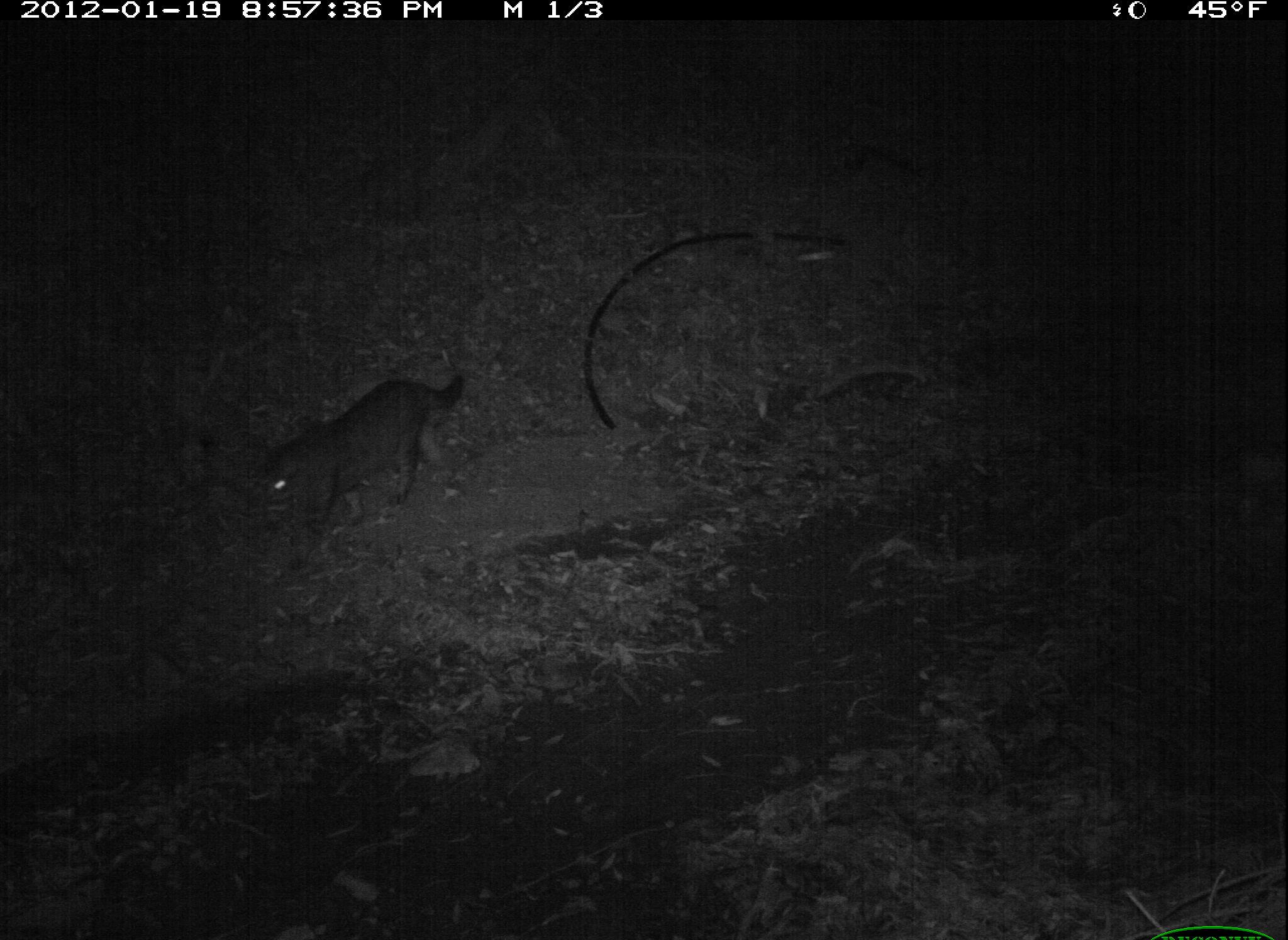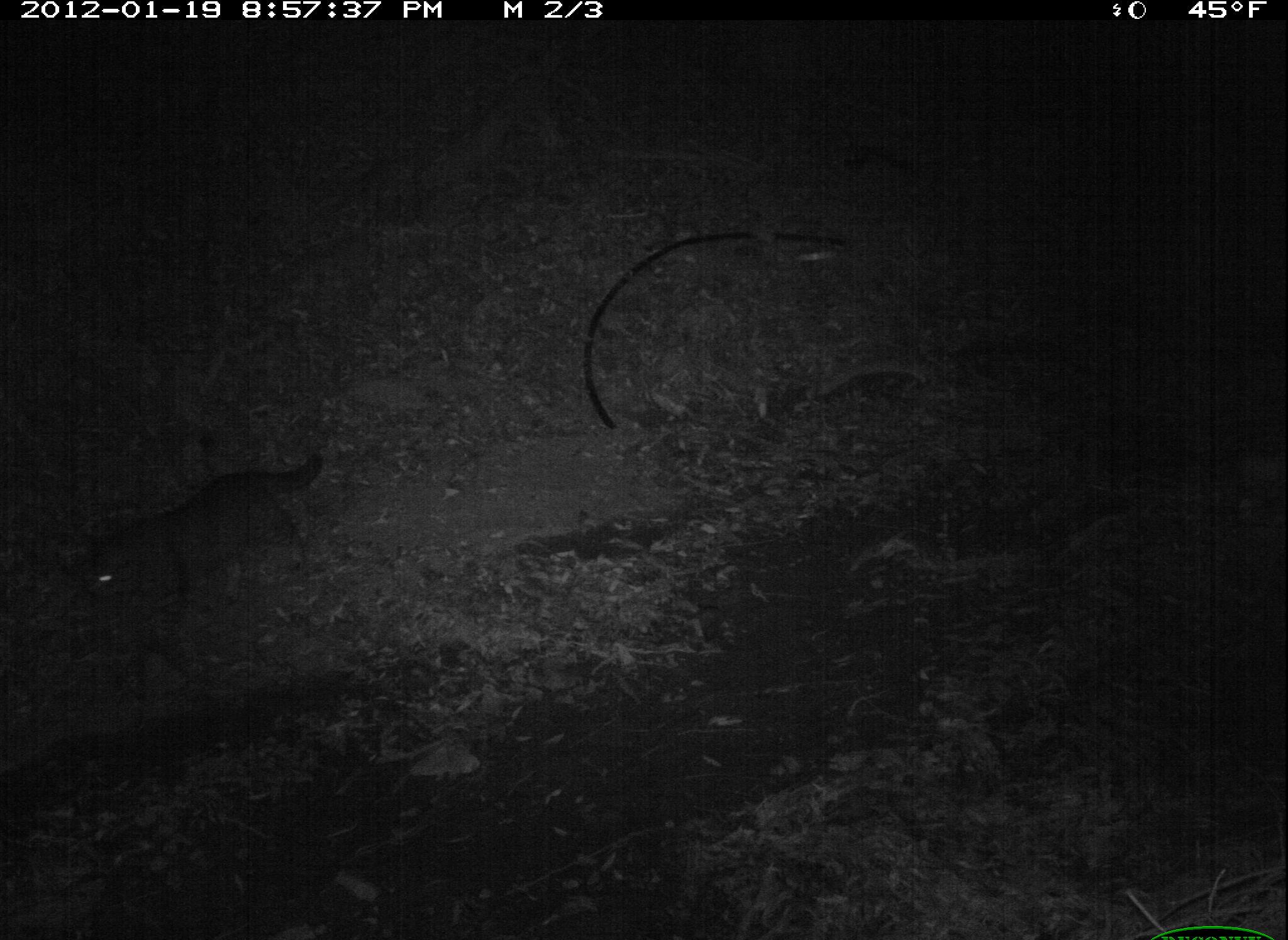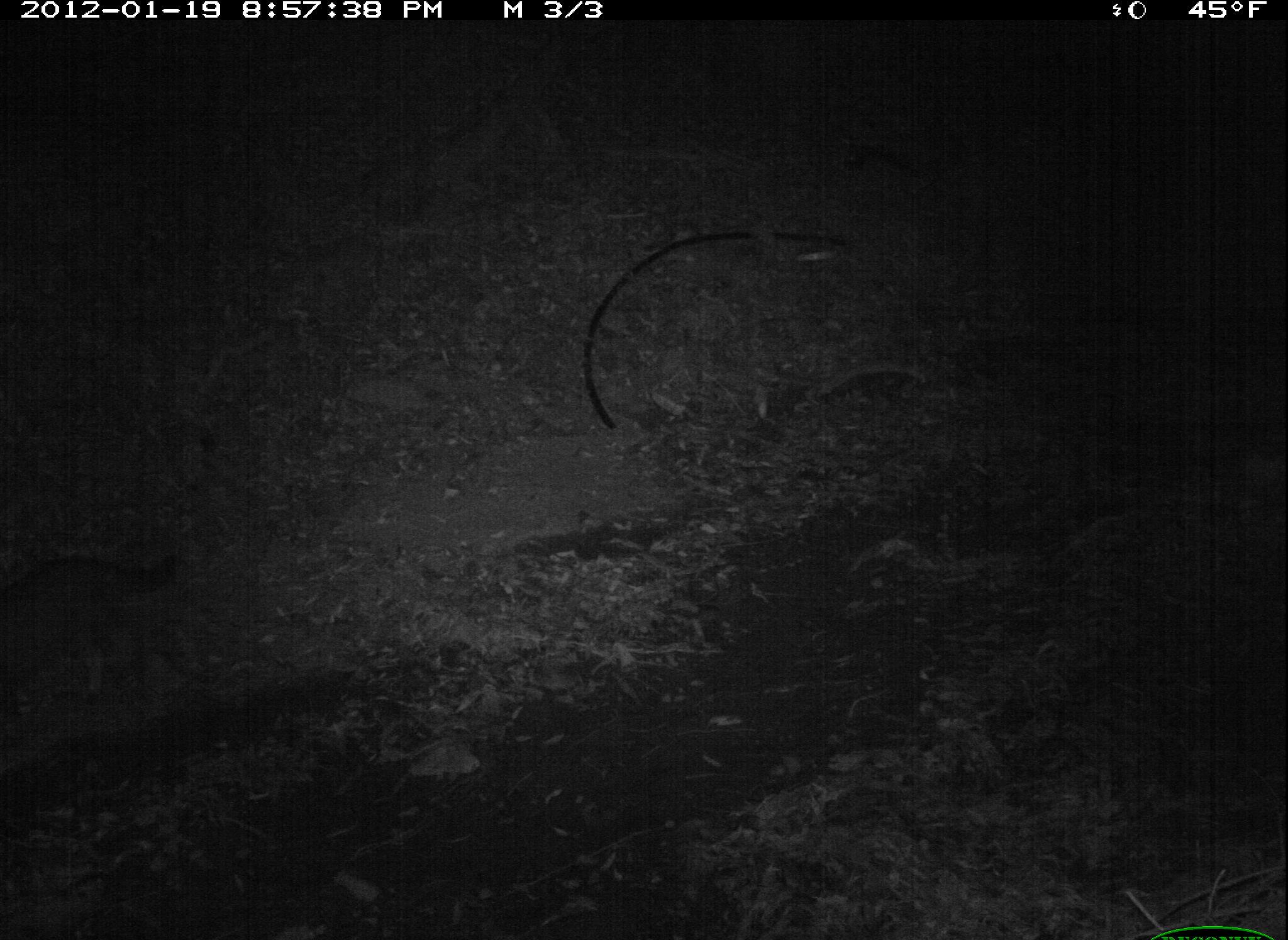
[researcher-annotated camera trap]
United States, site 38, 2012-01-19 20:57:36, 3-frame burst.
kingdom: Animalia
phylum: Chordata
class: Mammalia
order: Carnivora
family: Felidae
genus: Felis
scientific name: Felis catus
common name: cat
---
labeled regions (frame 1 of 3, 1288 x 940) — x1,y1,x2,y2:
cat: 254,361,475,561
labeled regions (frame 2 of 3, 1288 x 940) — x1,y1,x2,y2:
cat: 79,446,338,648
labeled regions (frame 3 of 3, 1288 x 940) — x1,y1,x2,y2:
cat: 3,540,188,715